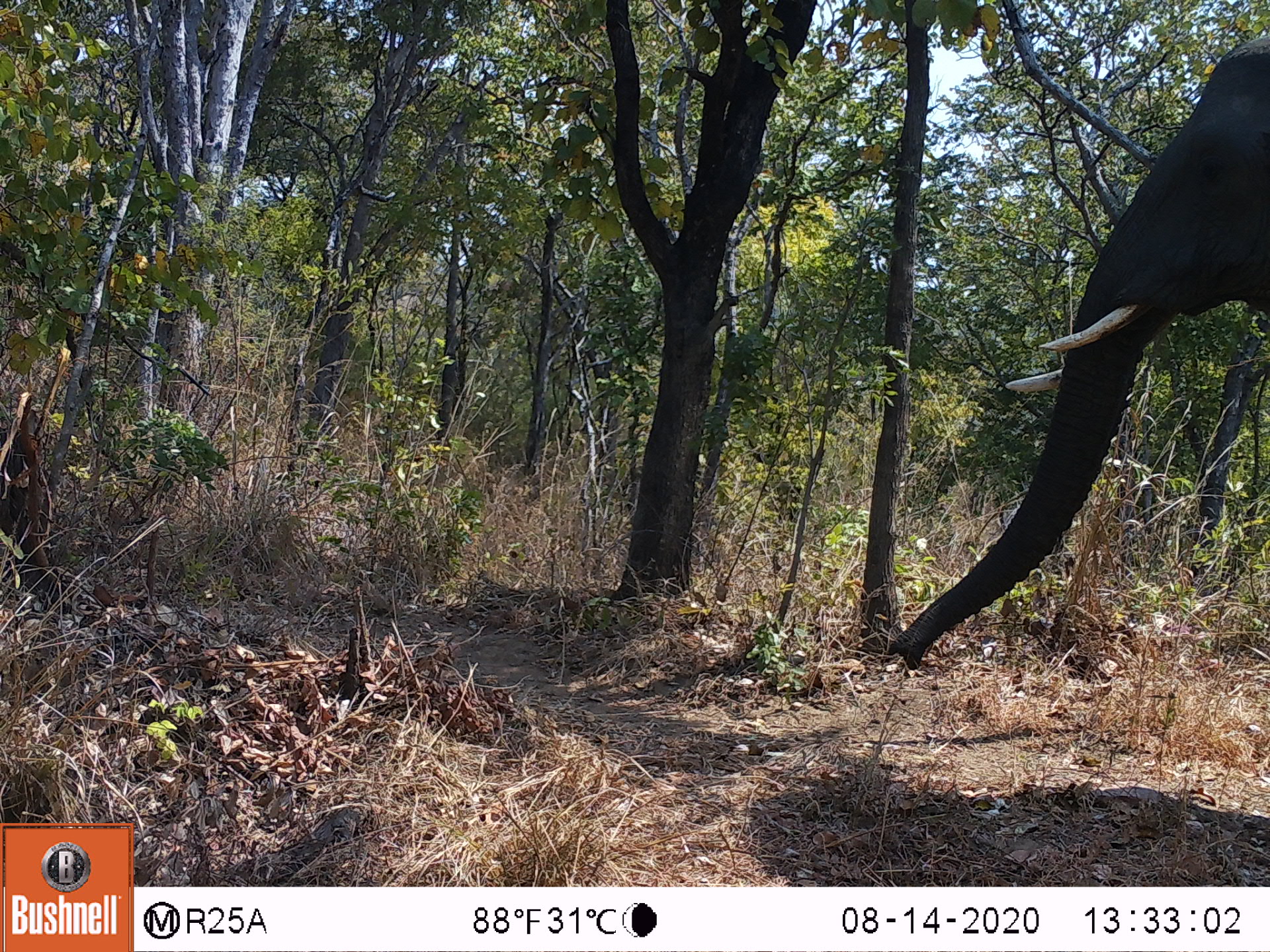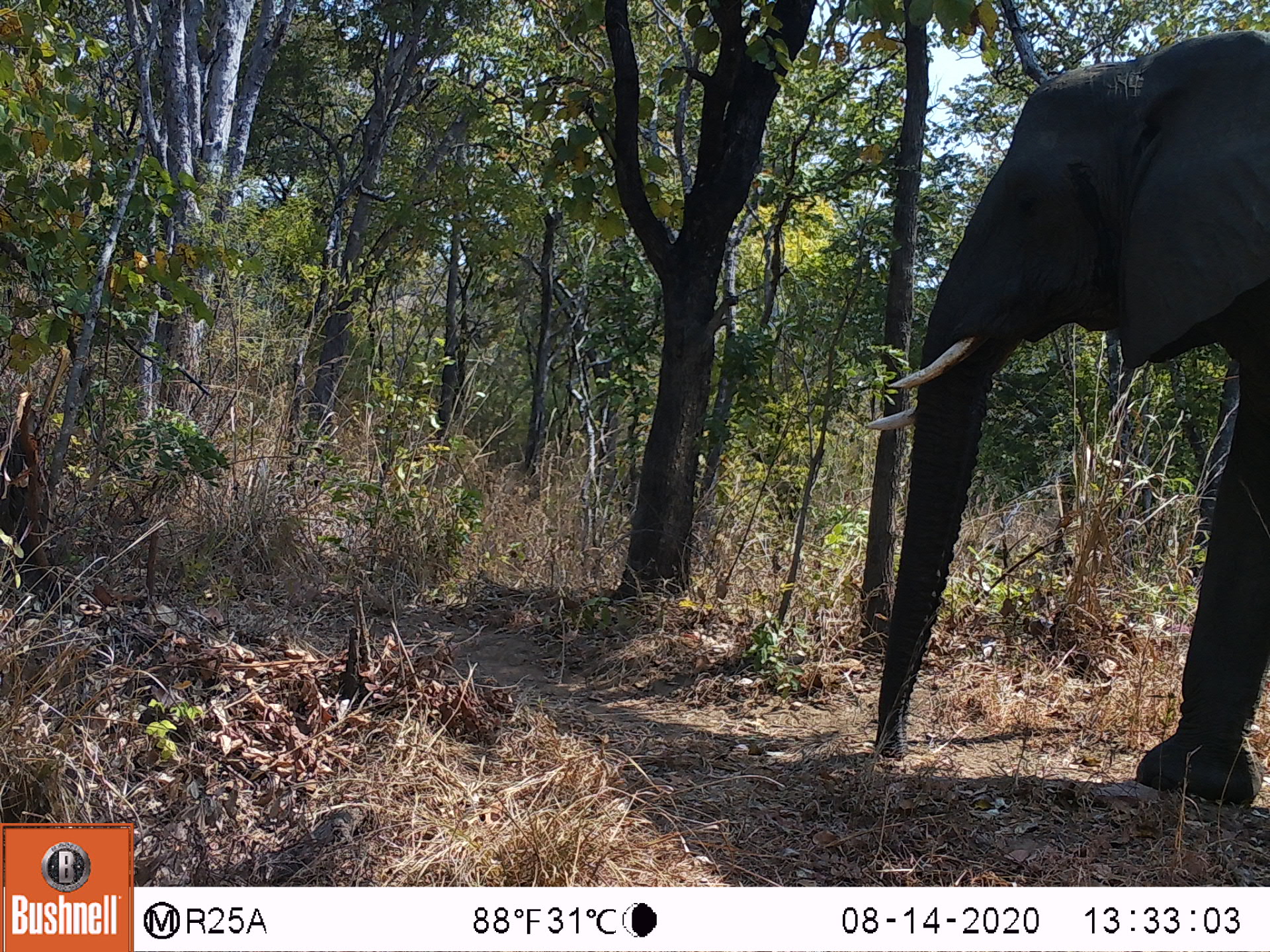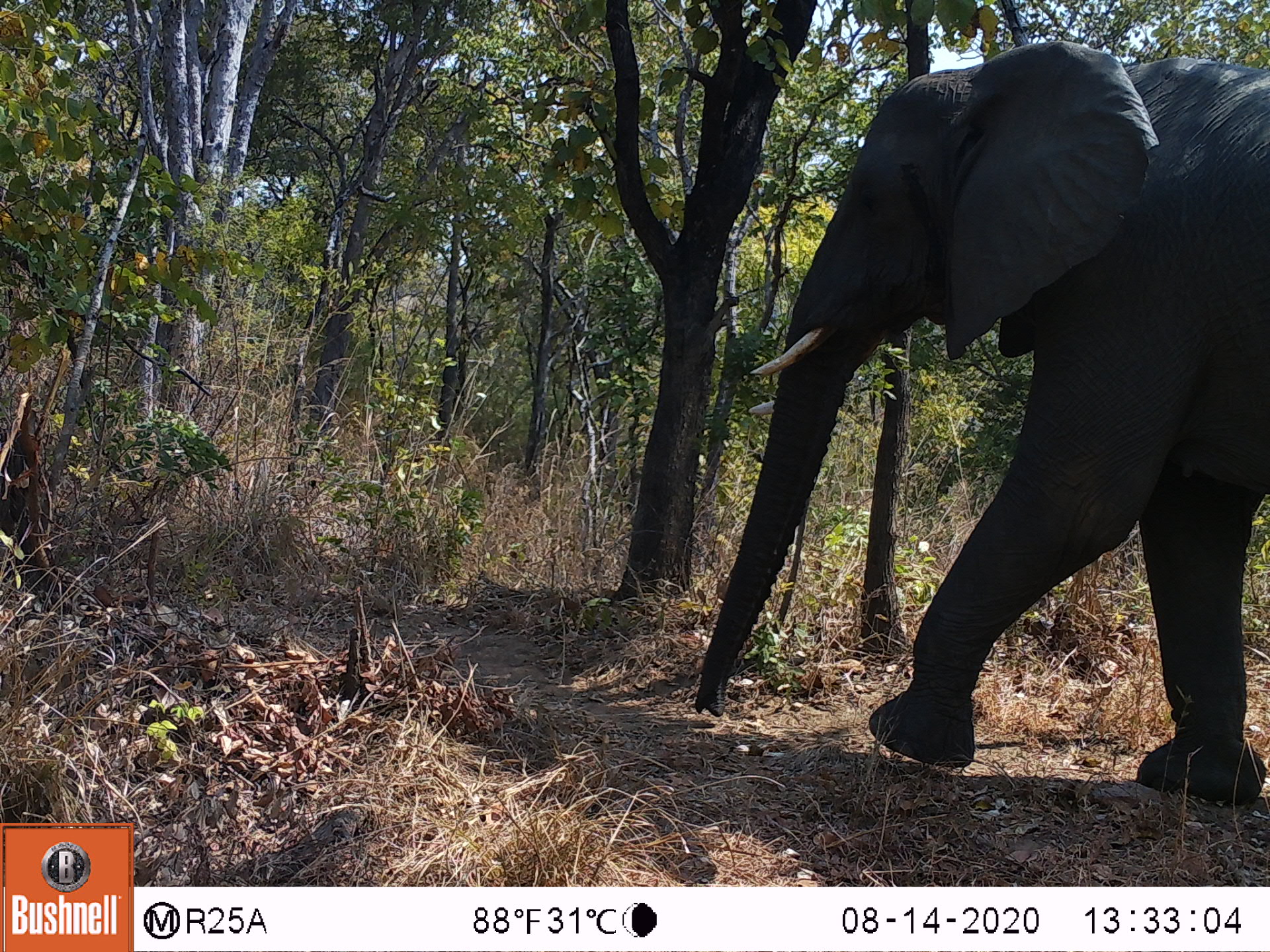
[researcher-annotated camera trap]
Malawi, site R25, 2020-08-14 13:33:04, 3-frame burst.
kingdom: Animalia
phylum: Chordata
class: Mammalia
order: Proboscidea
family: Elephantidae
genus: Loxodonta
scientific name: Loxodonta africana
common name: african savanna elephant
African savanna elephant (Loxodonta africana), count 1.